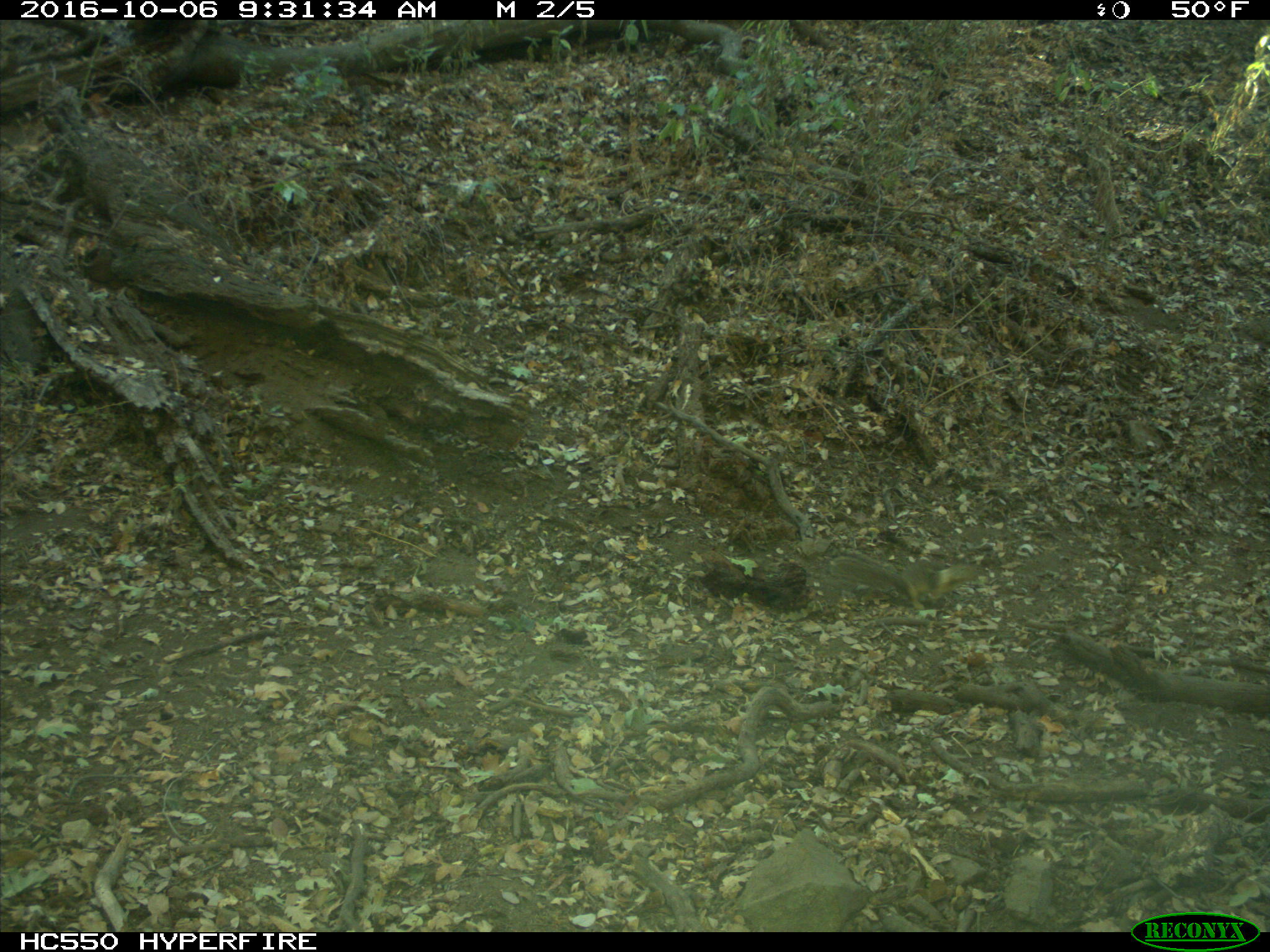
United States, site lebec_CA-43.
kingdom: Animalia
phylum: Chordata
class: Mammalia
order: Rodentia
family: Sciuridae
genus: Otospermophilus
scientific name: Otospermophilus beecheyi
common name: california ground squirrel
Otospermophilus beecheyi (california ground squirrel).